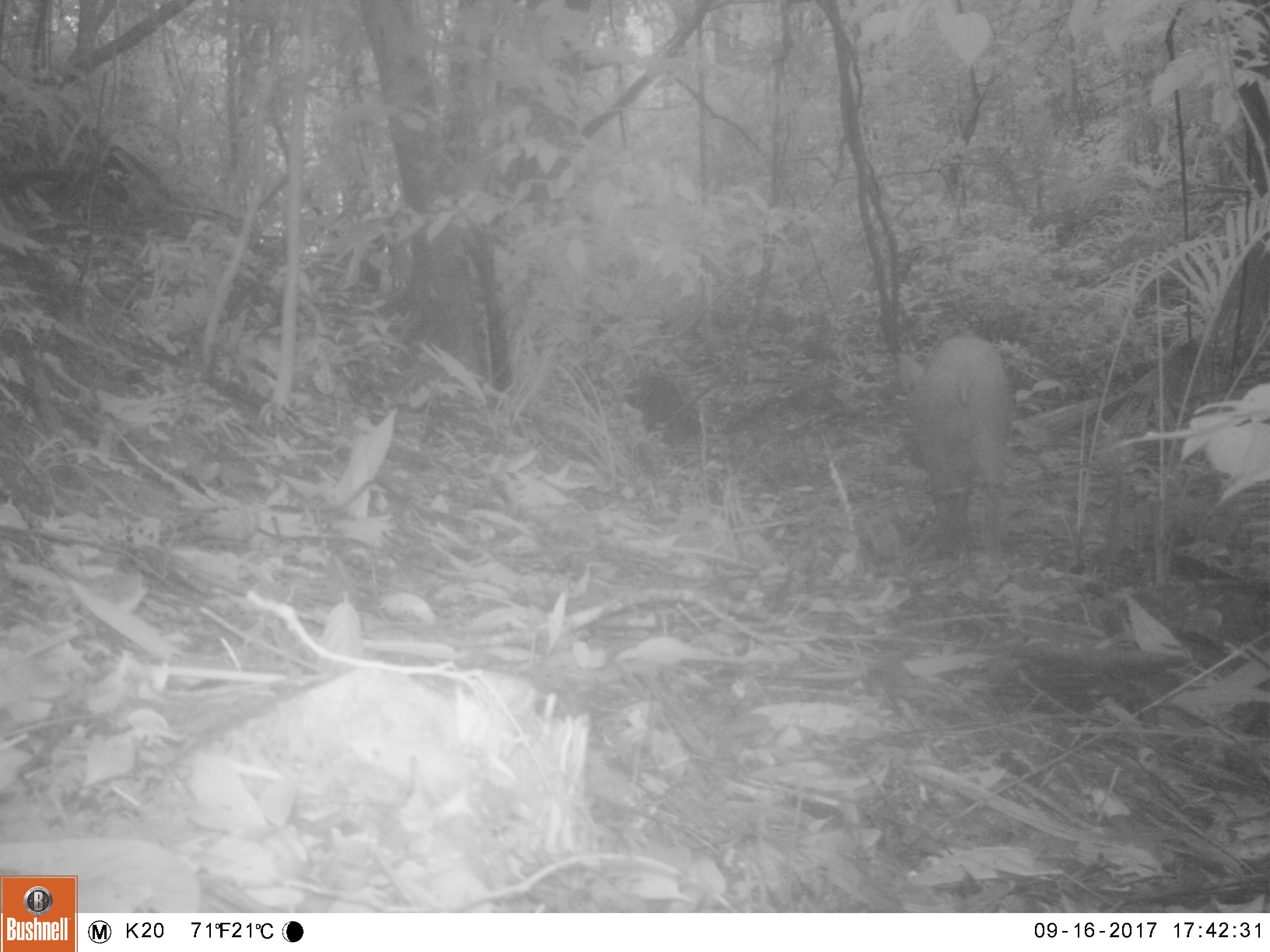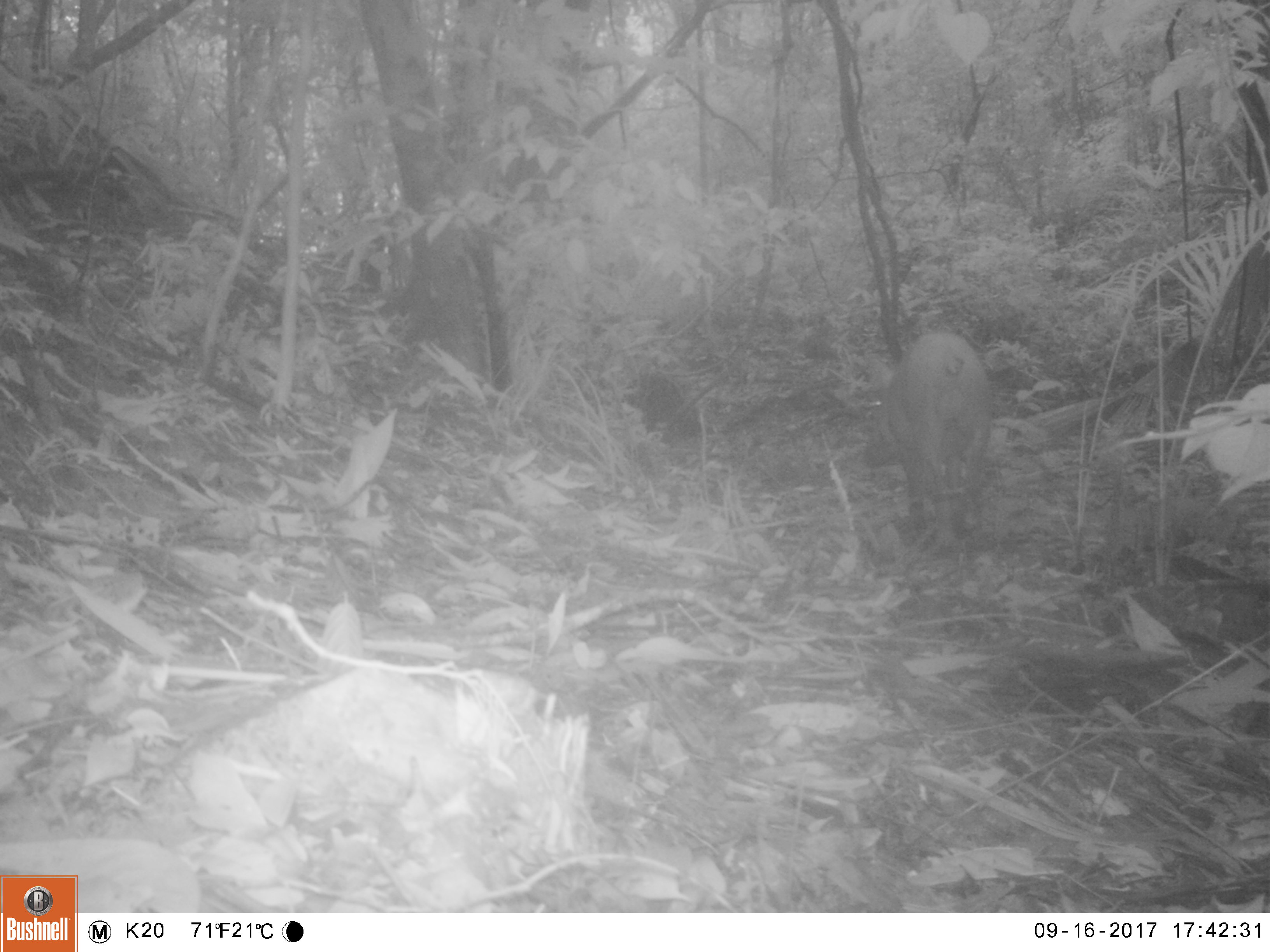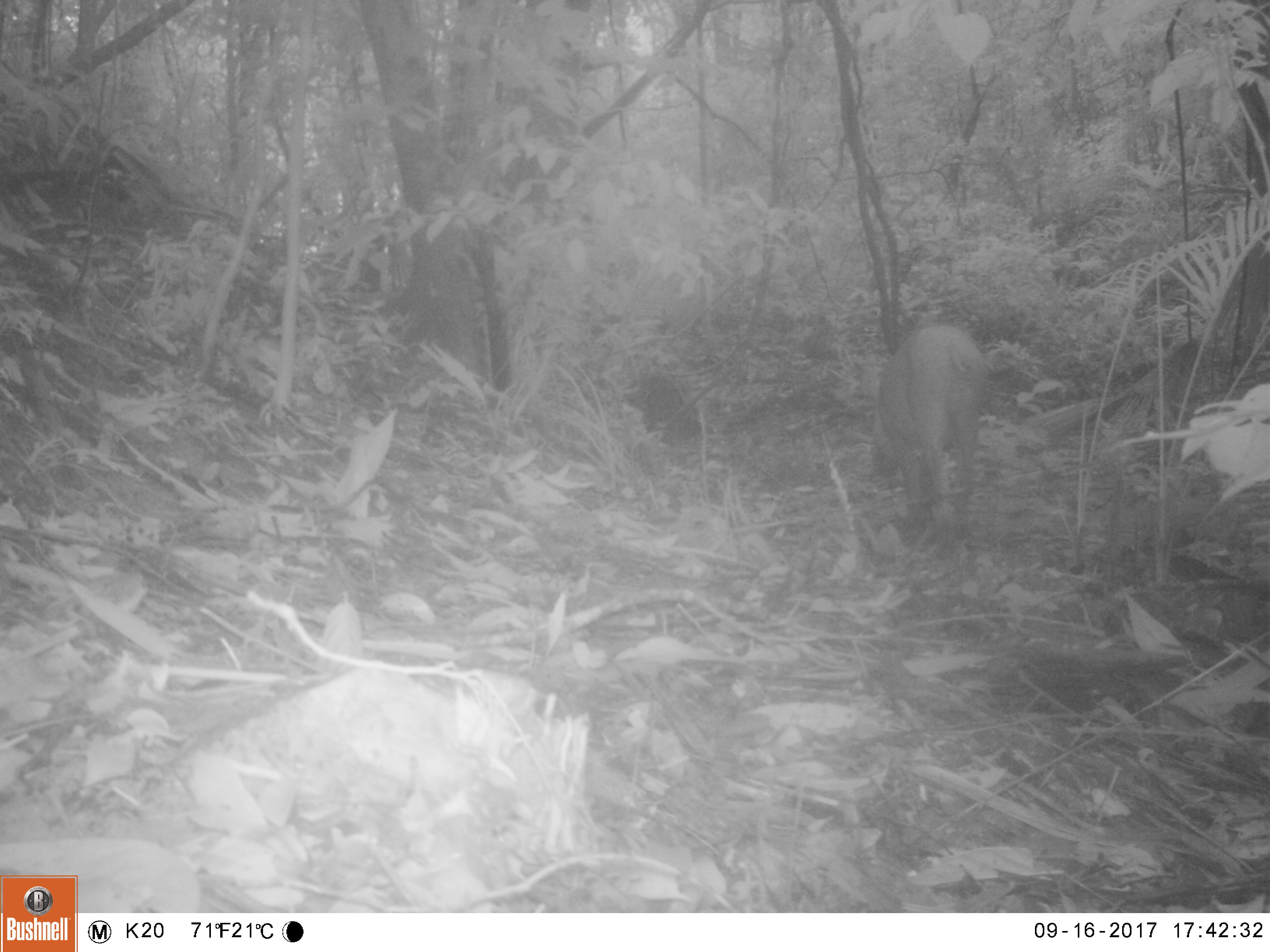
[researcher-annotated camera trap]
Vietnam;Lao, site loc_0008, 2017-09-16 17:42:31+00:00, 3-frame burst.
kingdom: Animalia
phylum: Chordata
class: Mammalia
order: Artiodactyla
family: Suidae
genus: Sus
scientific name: Sus scrofa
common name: eurasian wild pig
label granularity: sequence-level